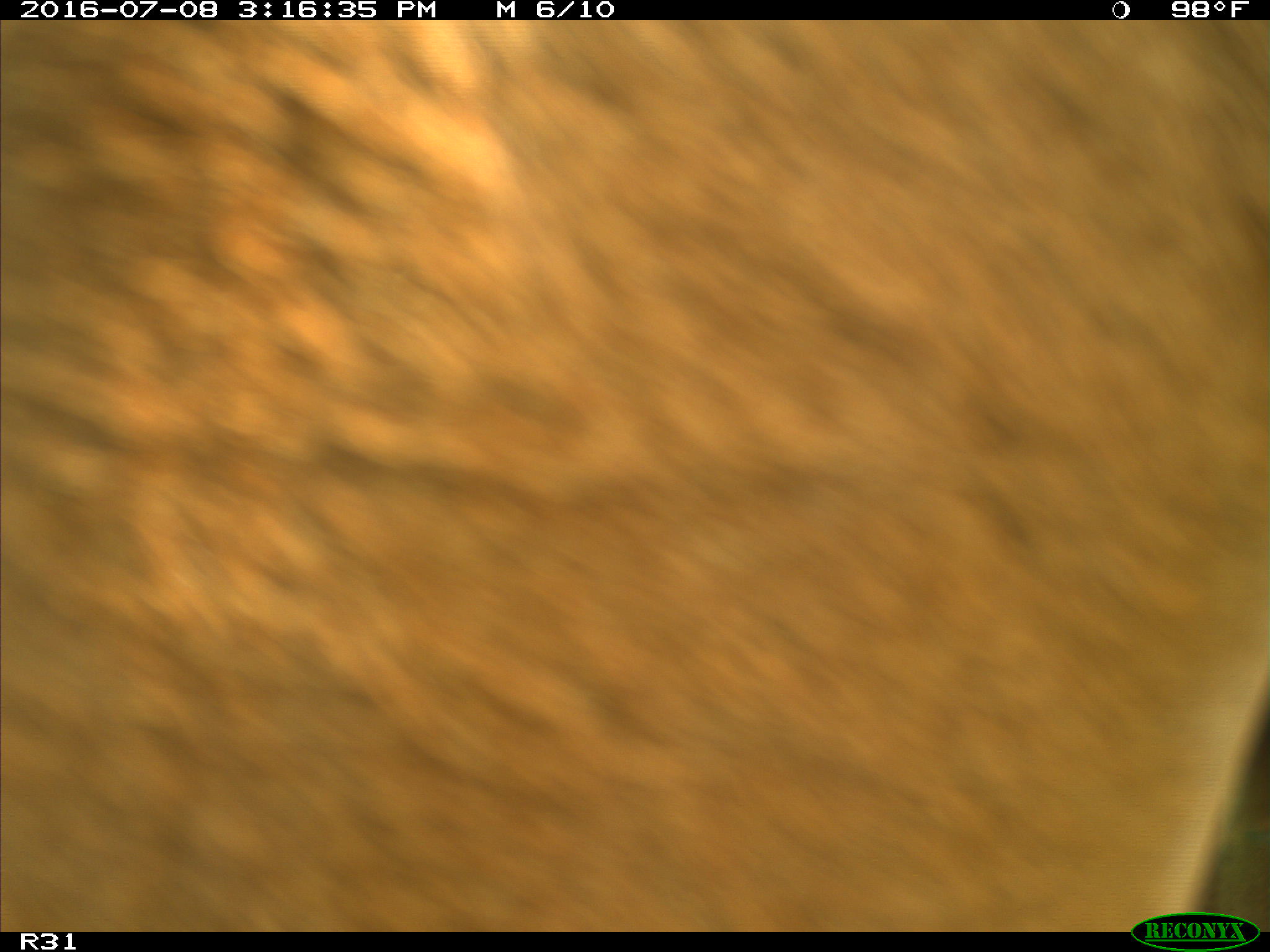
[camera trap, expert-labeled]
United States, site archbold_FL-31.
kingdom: Animalia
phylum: Chordata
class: Mammalia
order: Artiodactyla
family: Bovidae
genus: Bos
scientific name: Bos taurus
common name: domestic cow